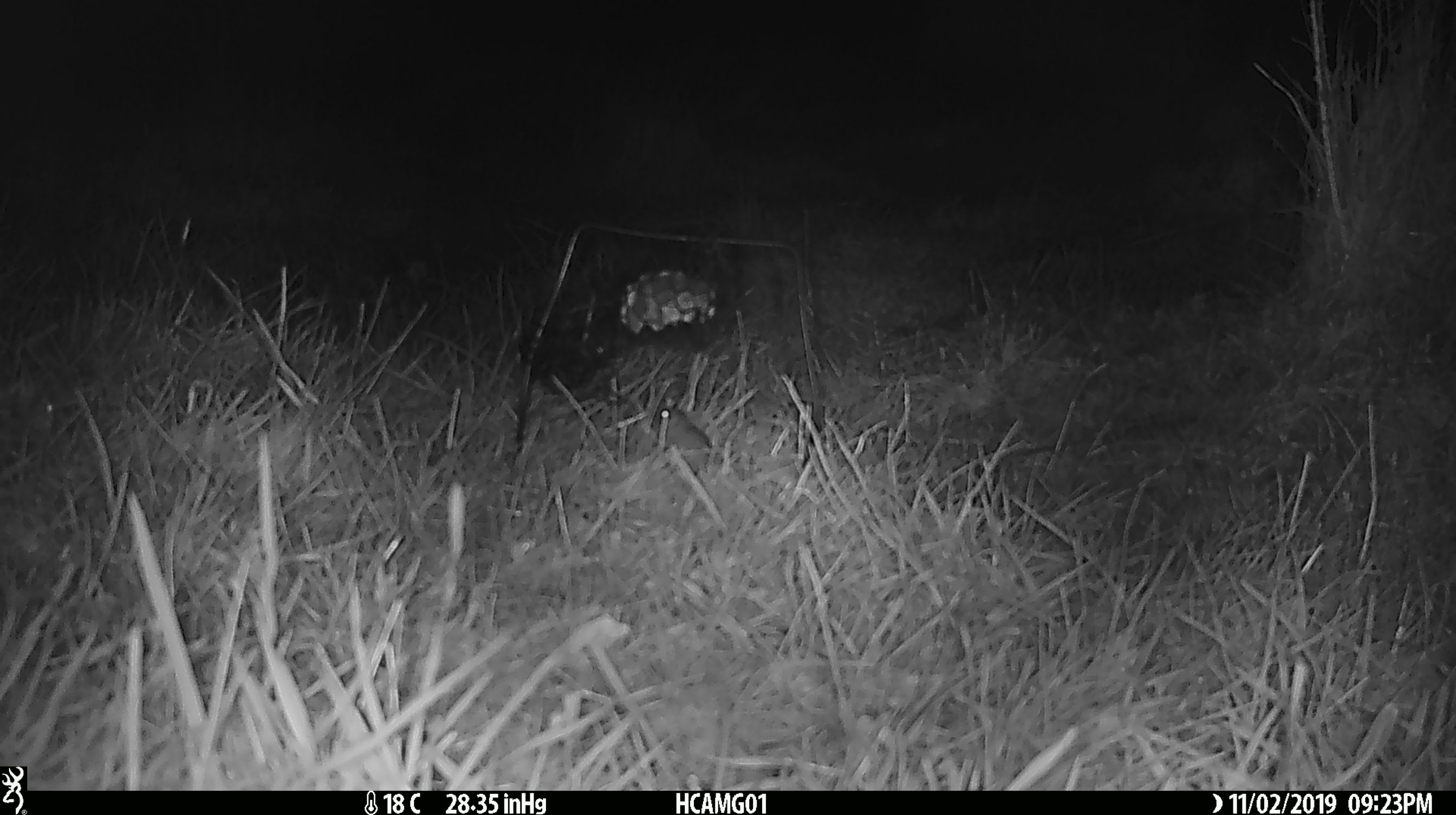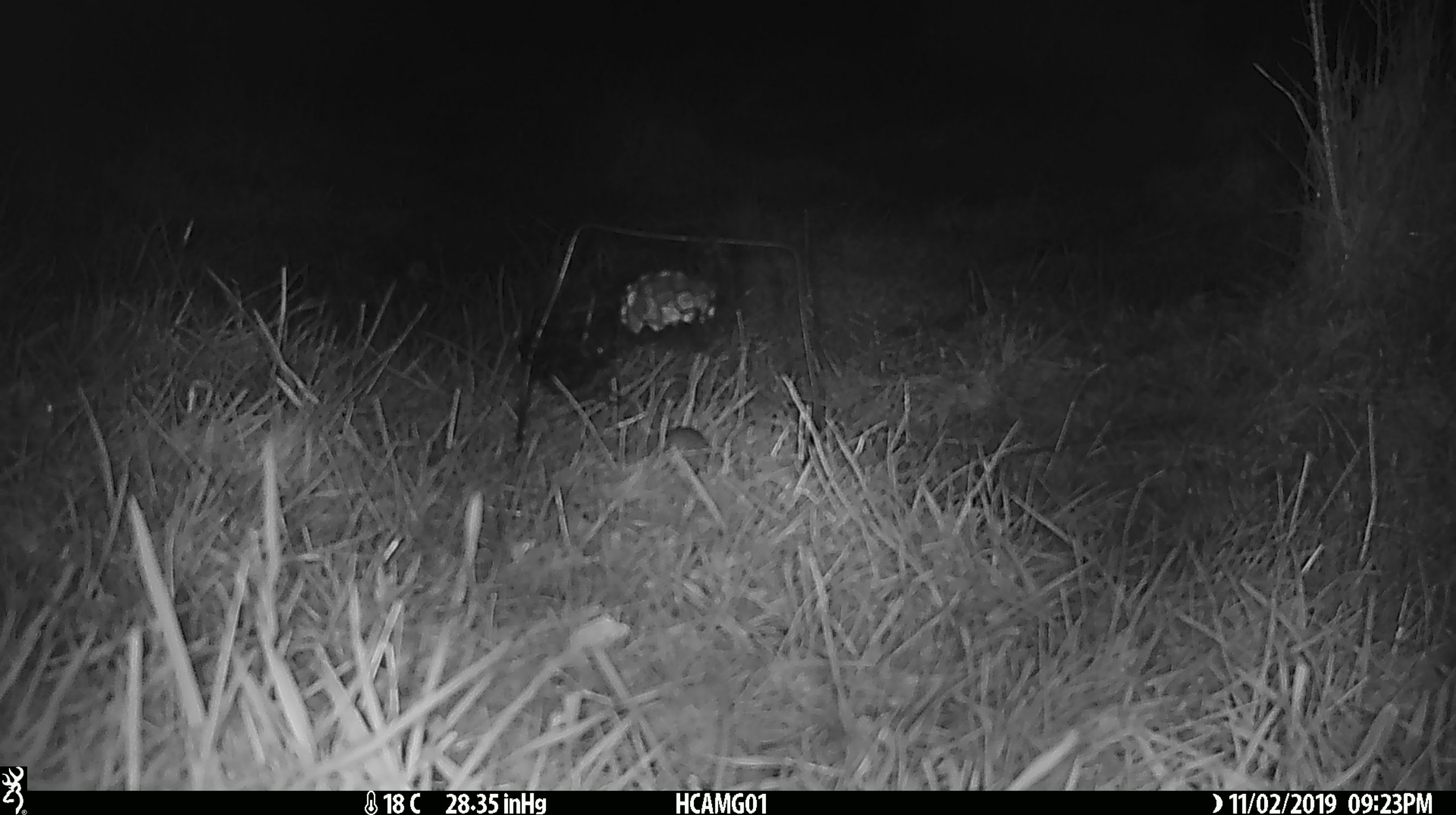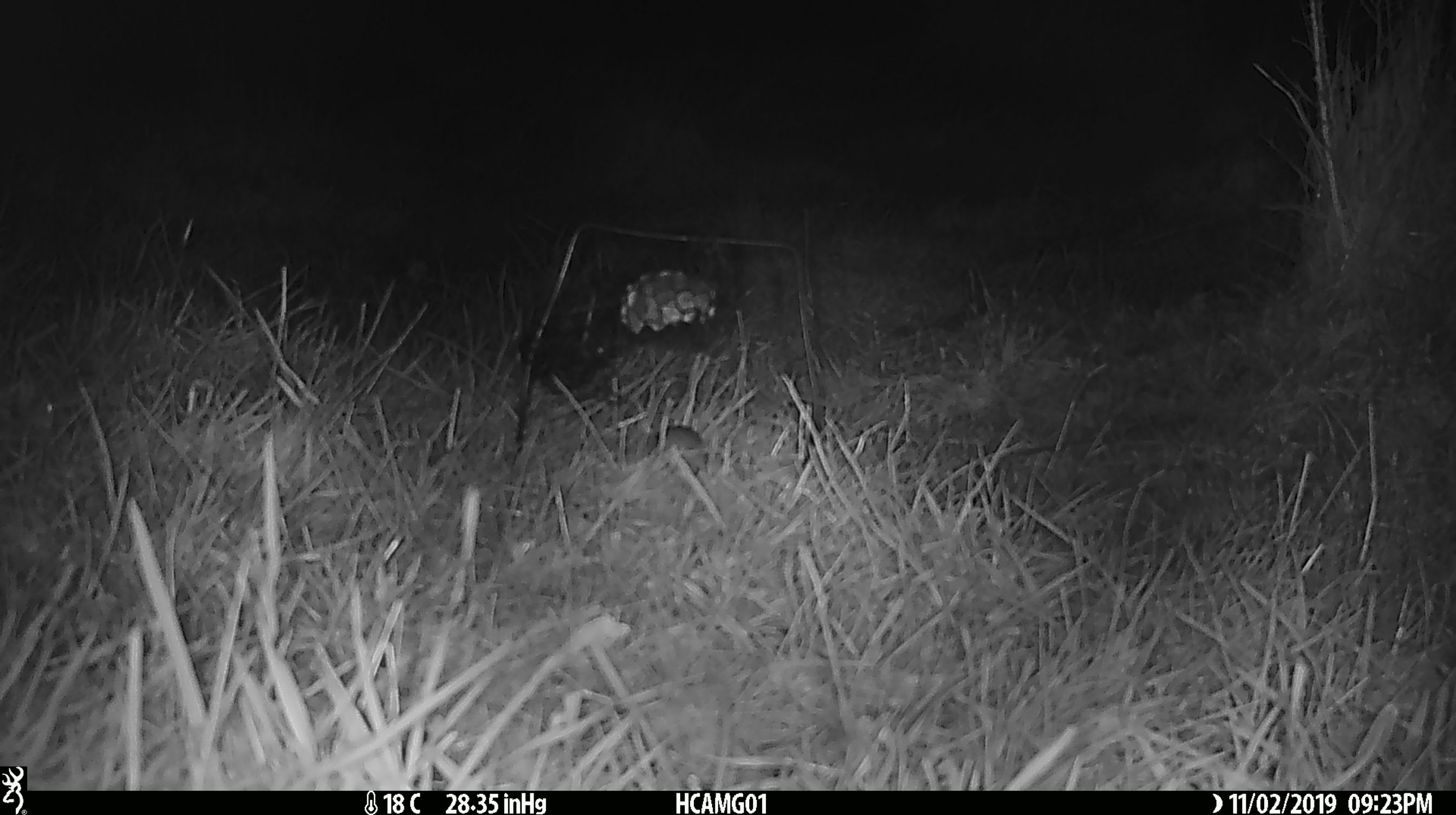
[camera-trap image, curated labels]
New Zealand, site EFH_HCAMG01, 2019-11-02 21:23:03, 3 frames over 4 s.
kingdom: Animalia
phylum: Chordata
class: Mammalia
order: Rodentia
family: Muridae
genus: Mus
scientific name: Mus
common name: mouse